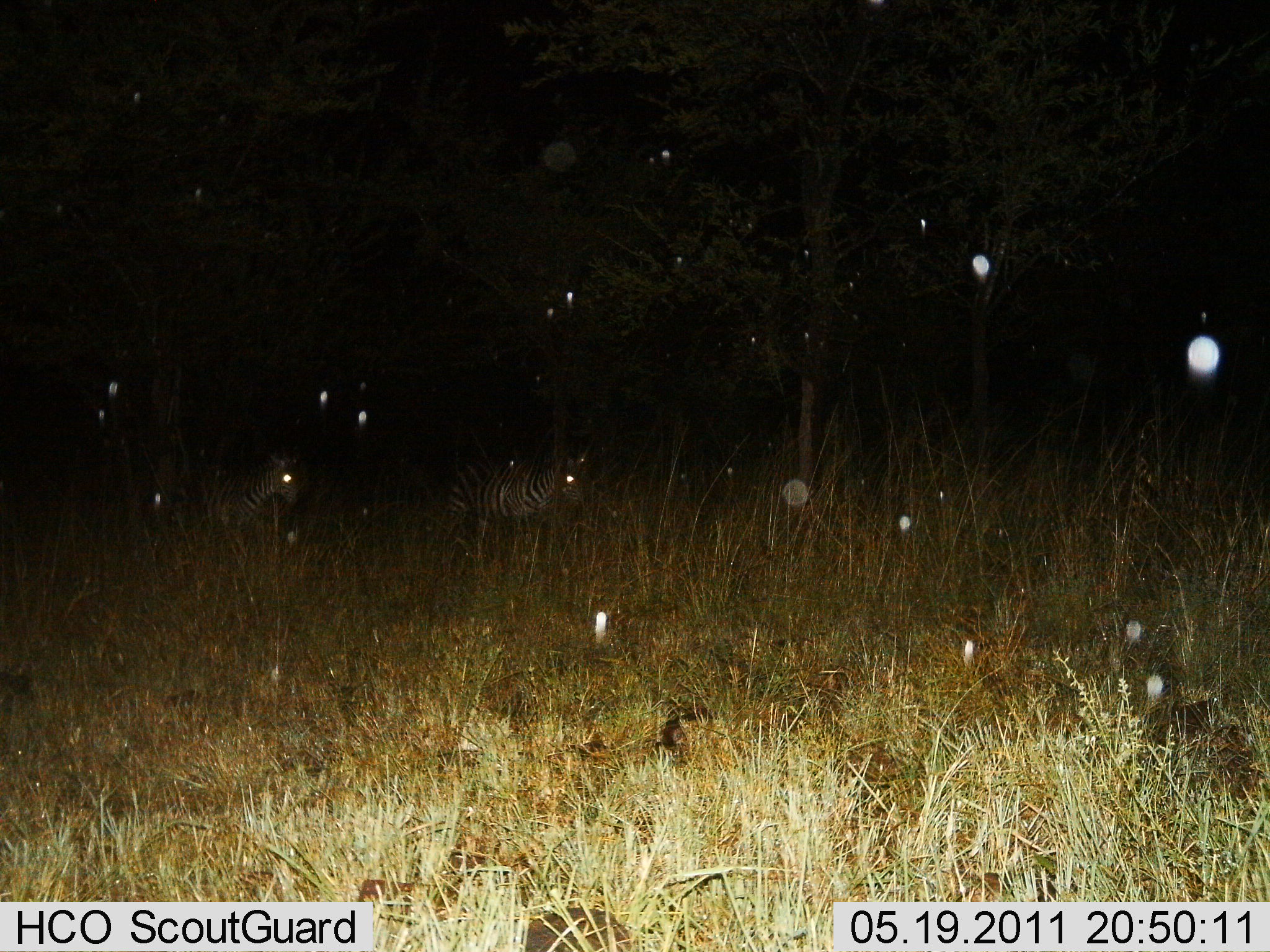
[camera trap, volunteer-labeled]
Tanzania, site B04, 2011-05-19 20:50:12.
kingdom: Animalia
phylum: Chordata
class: Mammalia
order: Perissodactyla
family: Equidae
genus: Equus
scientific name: Equus quagga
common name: plains zebra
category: zebra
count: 2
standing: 50%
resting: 0%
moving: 50%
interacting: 0%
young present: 0%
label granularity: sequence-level